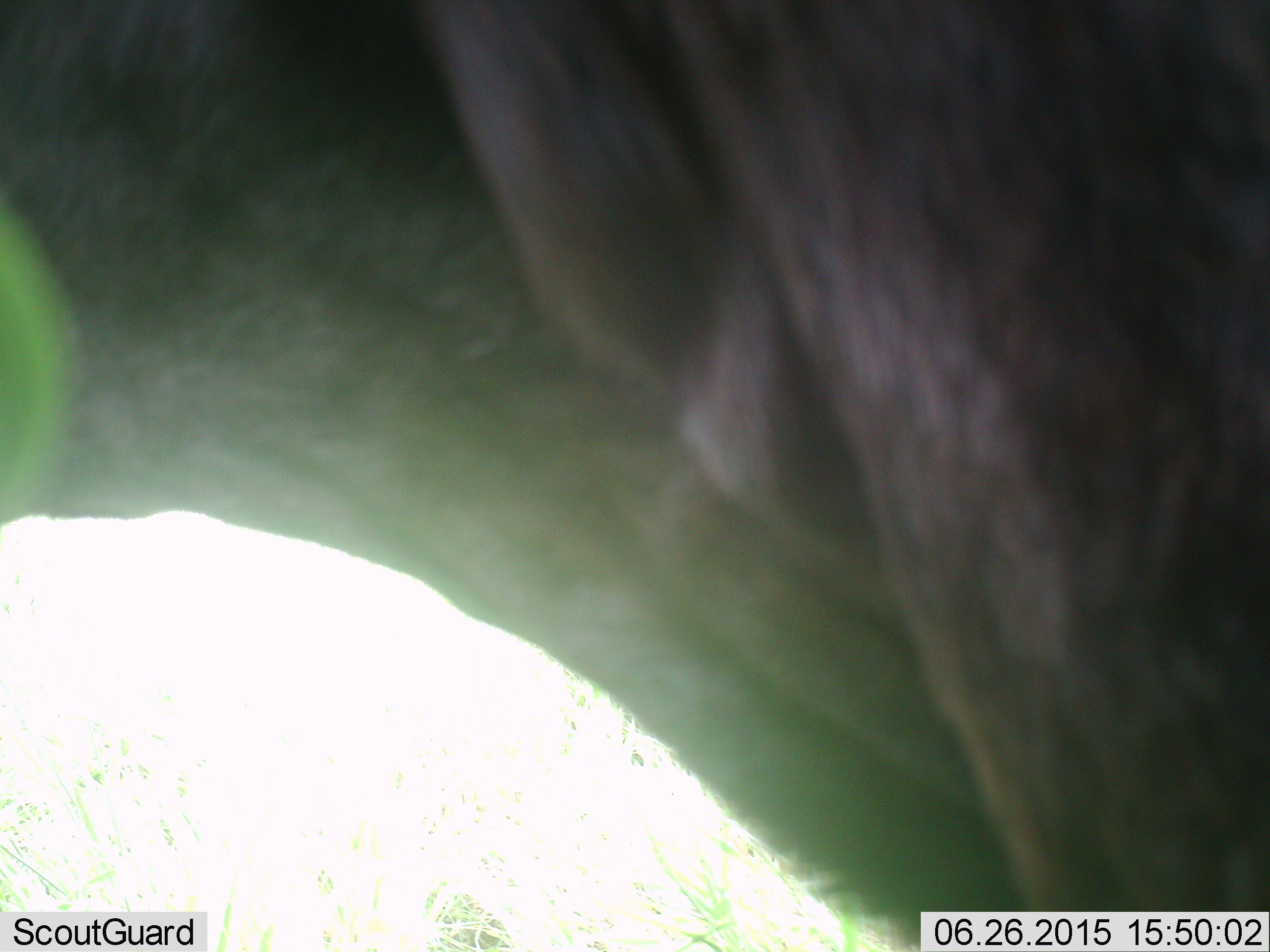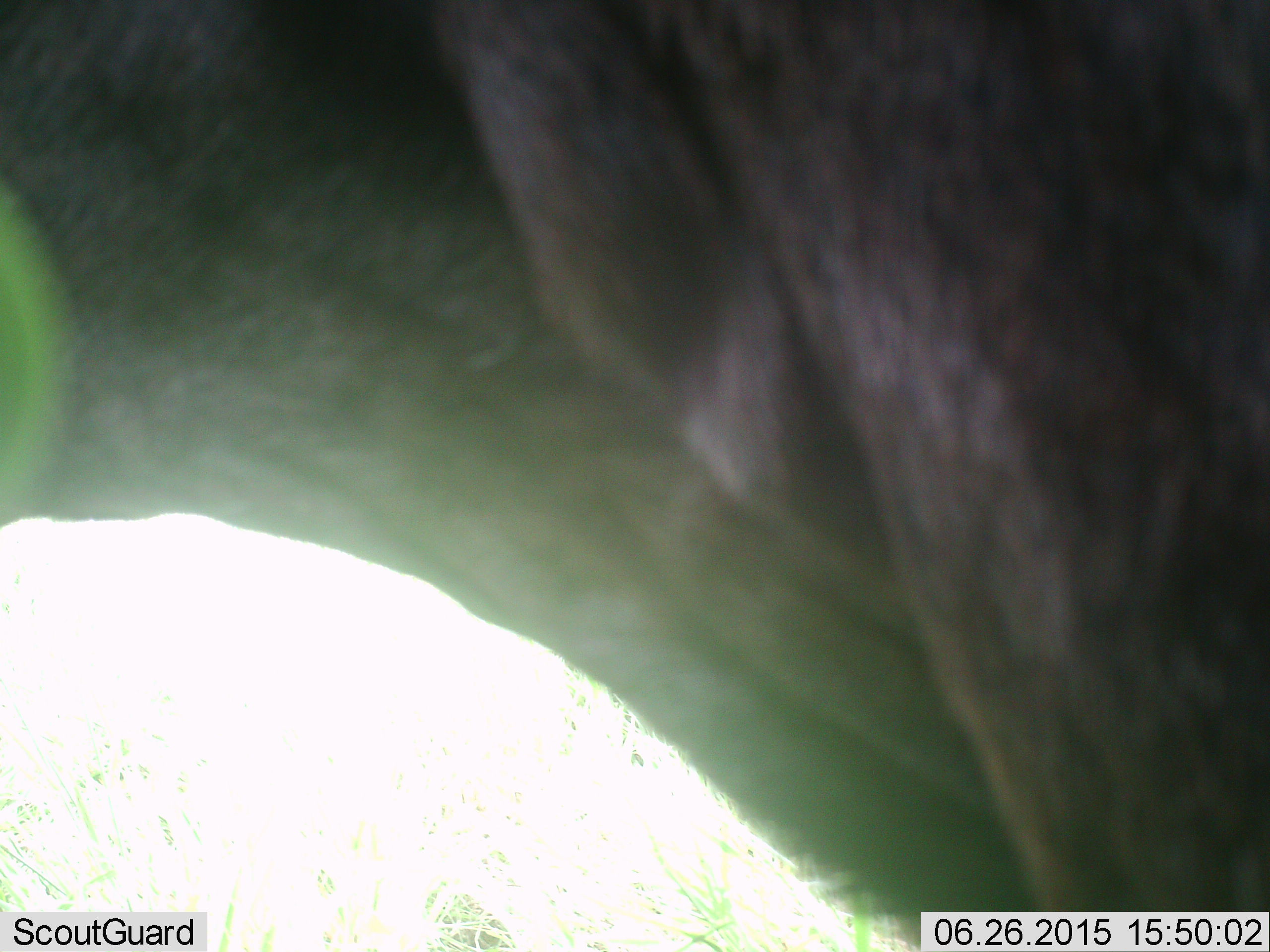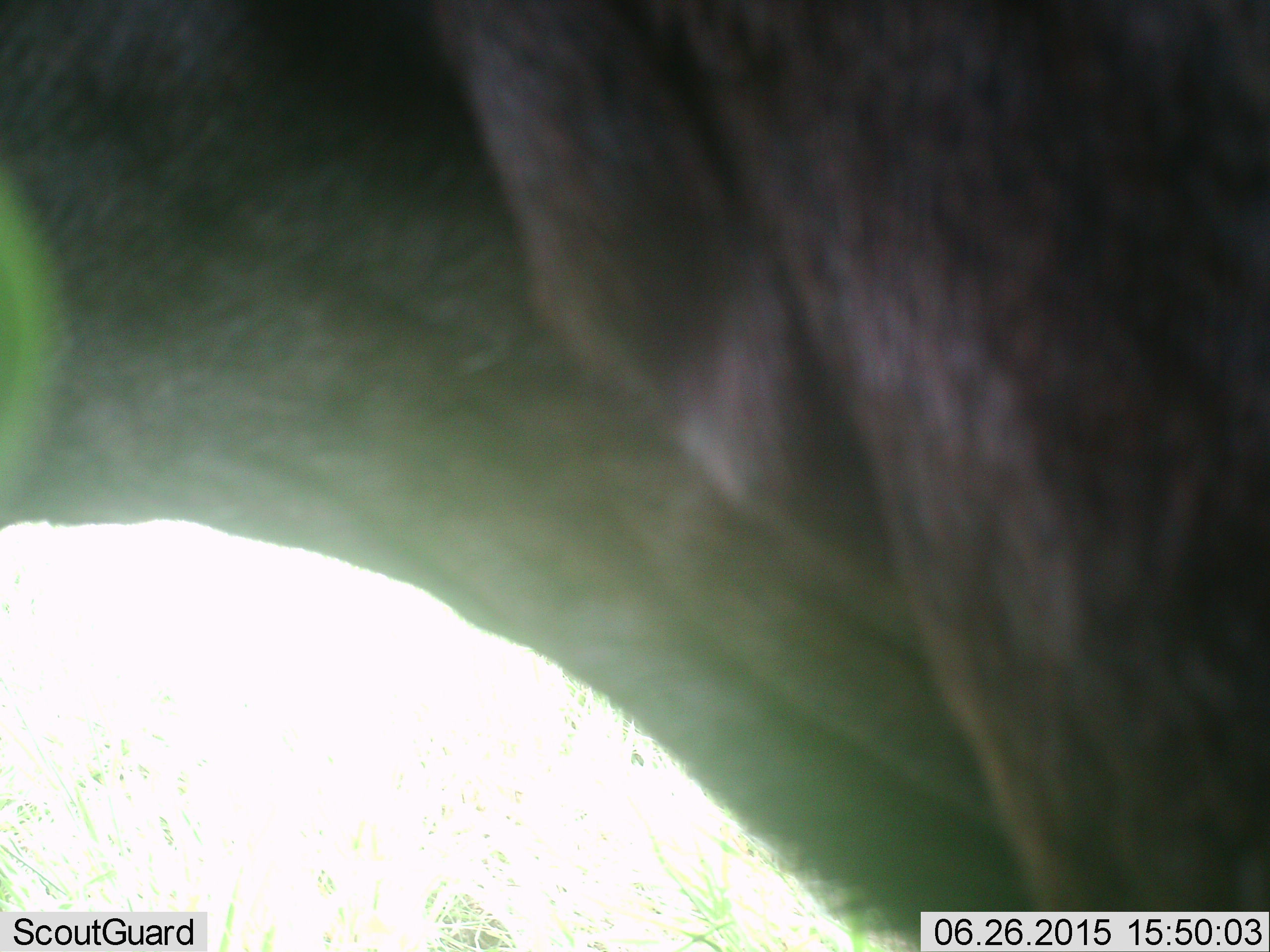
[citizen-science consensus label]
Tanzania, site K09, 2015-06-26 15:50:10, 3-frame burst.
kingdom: Animalia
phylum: Chordata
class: Mammalia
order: Artiodactyla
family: Bovidae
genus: Connochaetes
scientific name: Connochaetes taurinus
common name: blue wildebeest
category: wildebeest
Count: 1.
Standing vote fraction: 100%.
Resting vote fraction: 0%.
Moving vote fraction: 10%.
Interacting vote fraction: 0%.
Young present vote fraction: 0%.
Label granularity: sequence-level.